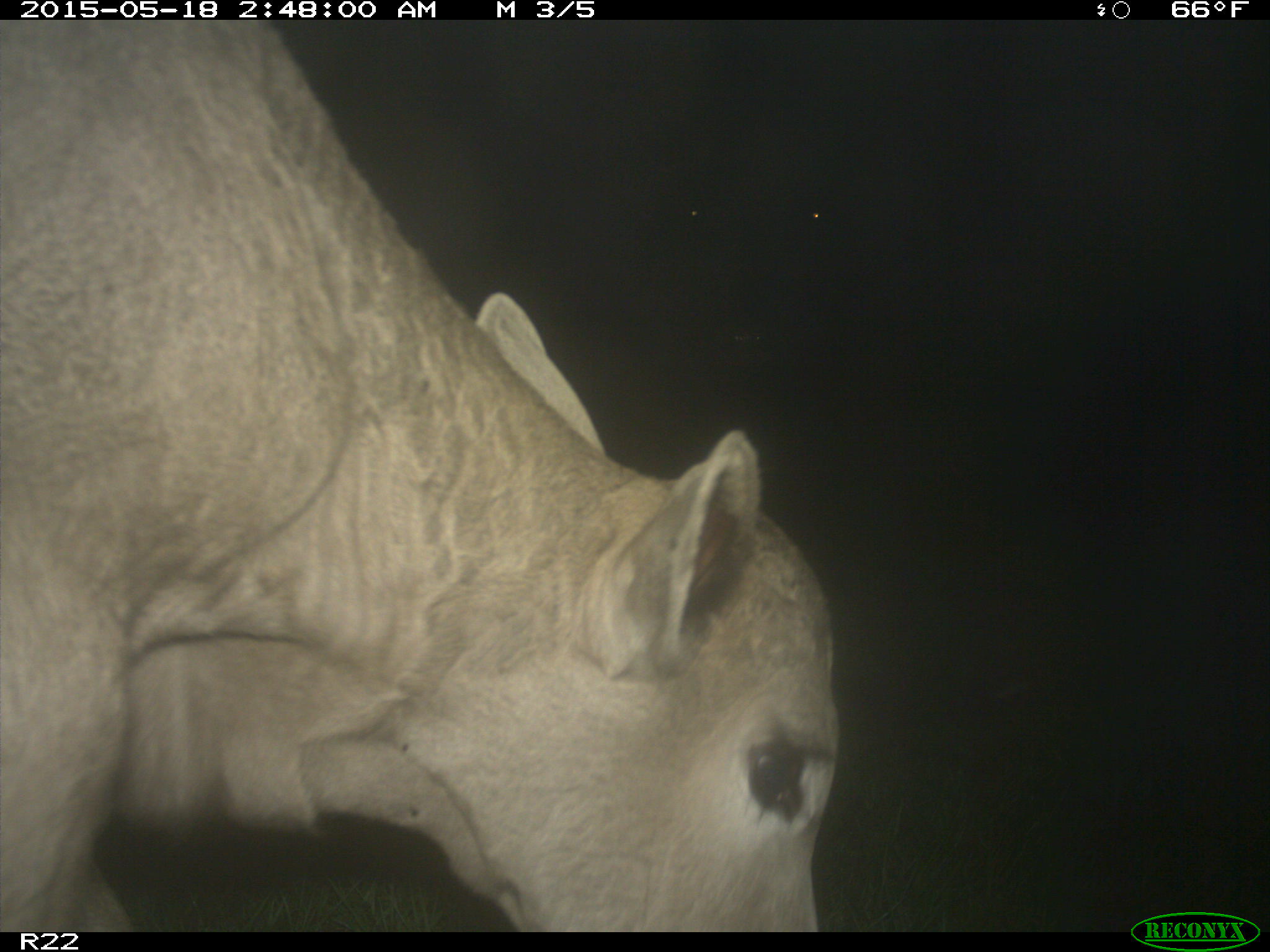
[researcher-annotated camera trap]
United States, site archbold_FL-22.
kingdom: Animalia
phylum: Chordata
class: Mammalia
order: Artiodactyla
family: Bovidae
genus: Bos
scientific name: Bos taurus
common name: domestic cow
Bos taurus (domestic cow).